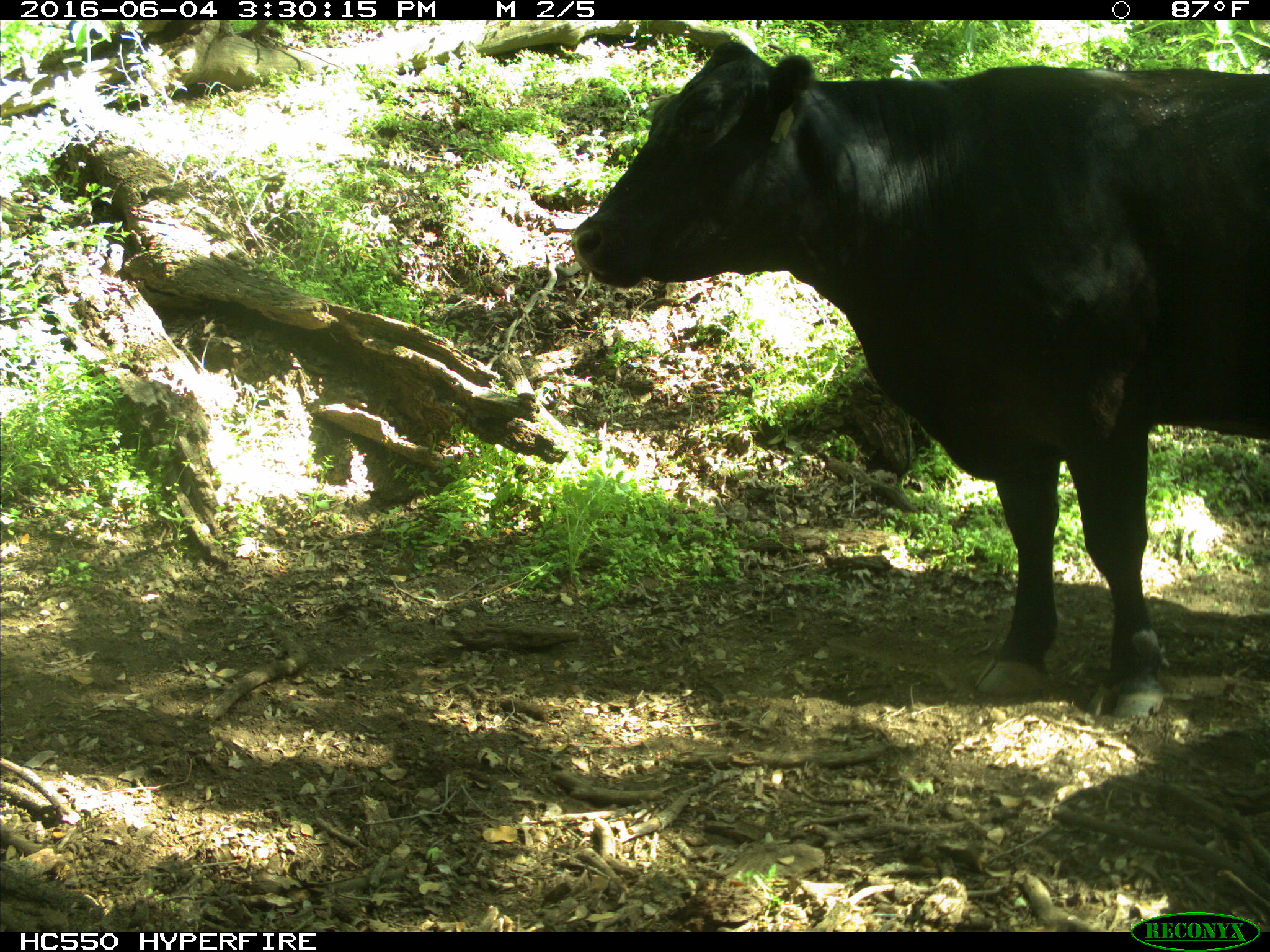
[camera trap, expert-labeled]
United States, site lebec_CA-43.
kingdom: Animalia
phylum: Chordata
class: Mammalia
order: Artiodactyla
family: Bovidae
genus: Bos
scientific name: Bos taurus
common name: domestic cow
Bos taurus (domestic cow).